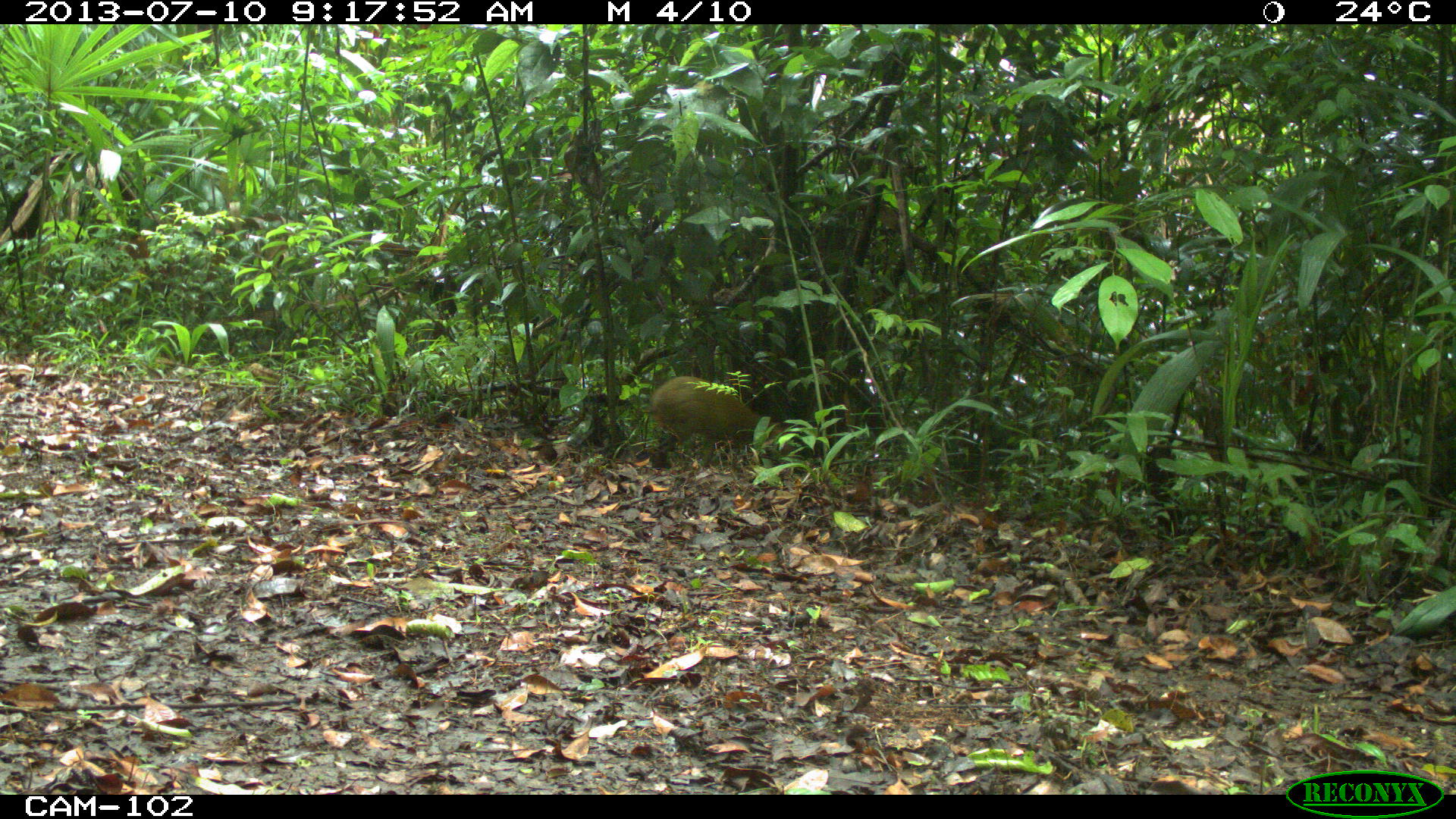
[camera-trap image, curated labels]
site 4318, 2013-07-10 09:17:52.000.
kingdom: Animalia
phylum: Chordata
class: Mammalia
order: Rodentia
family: Dasyproctidae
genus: Dasyprocta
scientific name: Dasyprocta punctata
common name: central american agouti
Dasyprocta punctata (central american agouti), count 1.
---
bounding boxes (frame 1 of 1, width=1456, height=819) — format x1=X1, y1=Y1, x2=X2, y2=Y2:
dasyprocta punctata: x1=639, y1=376, x2=796, y2=469